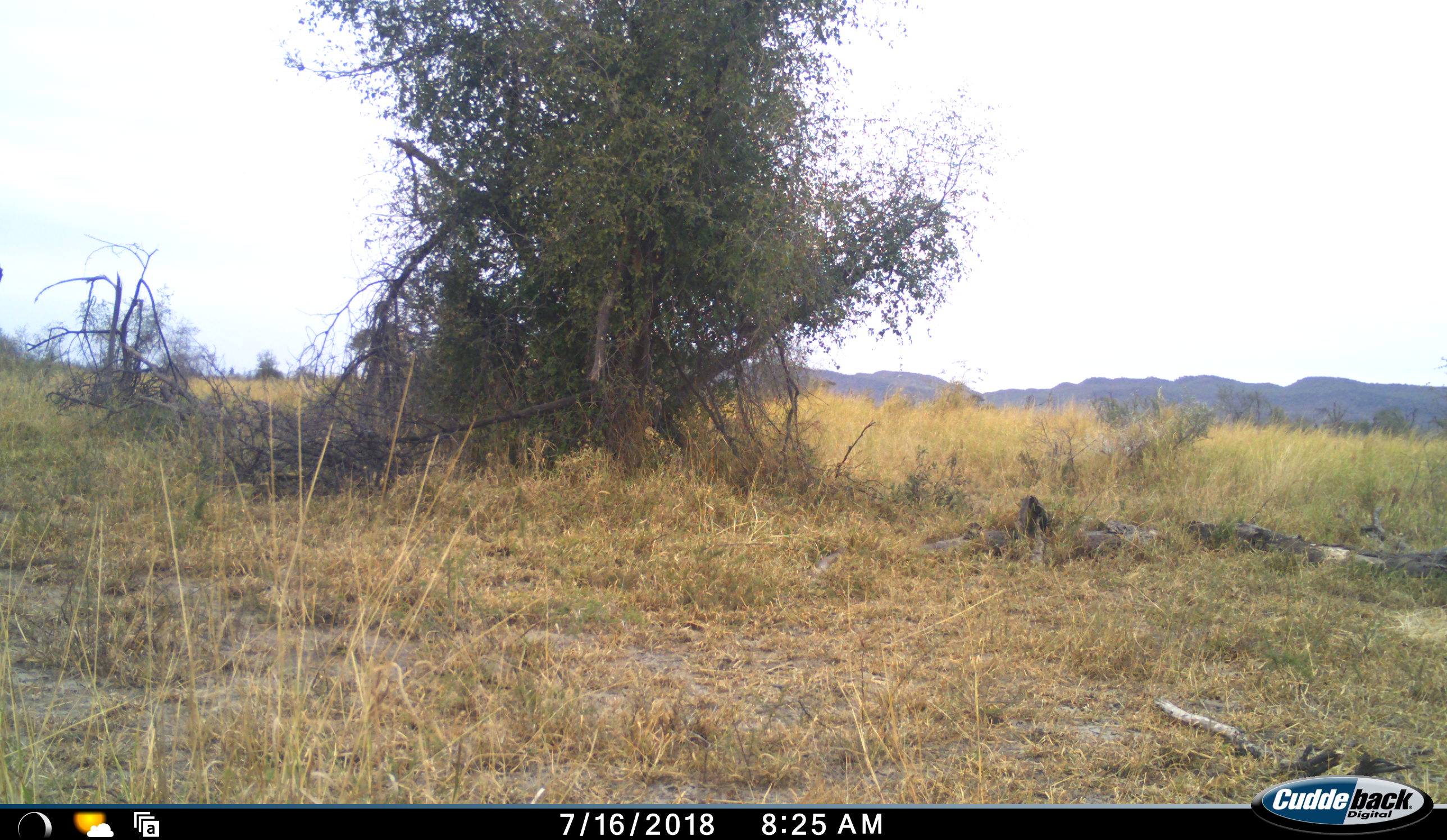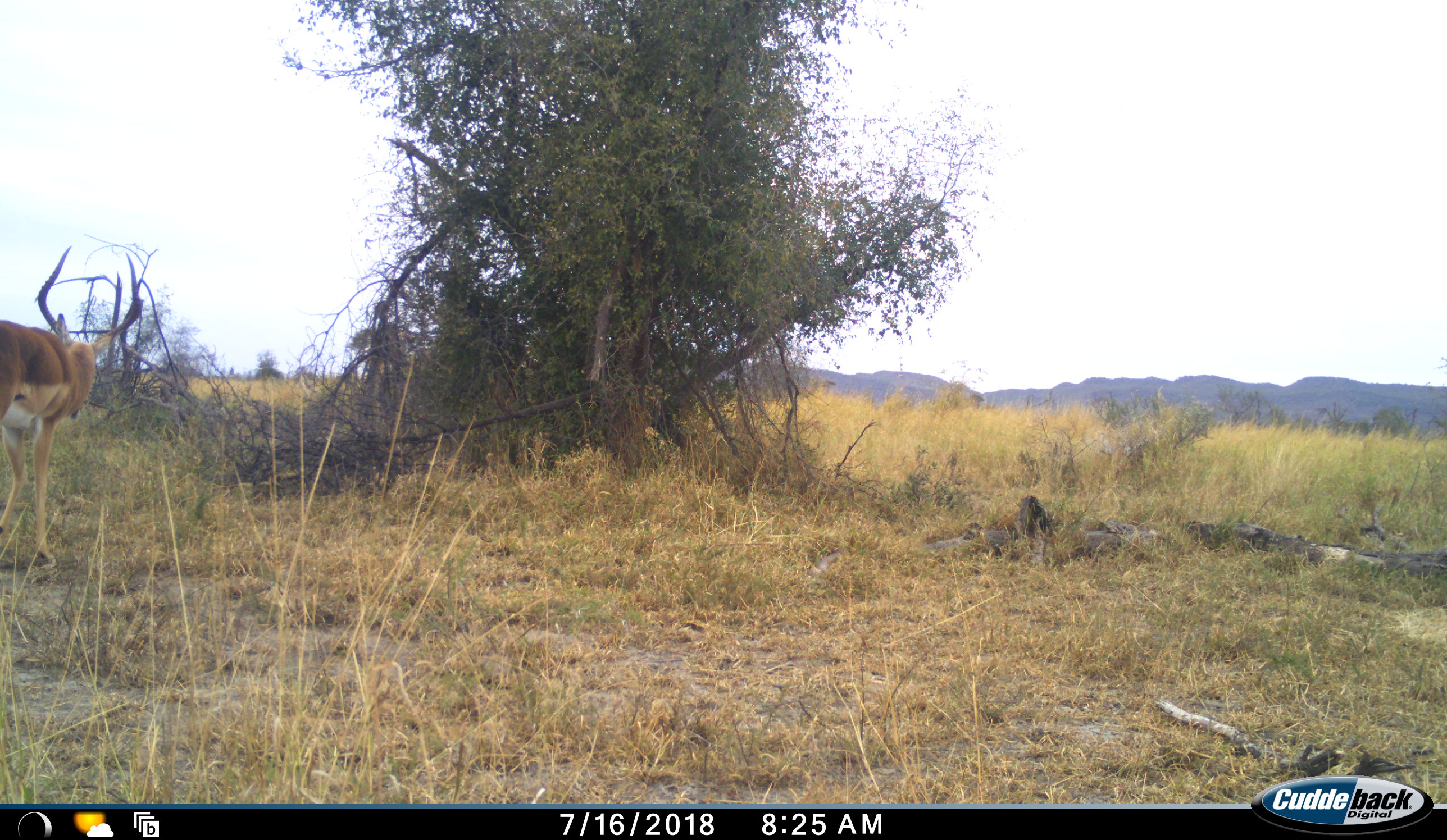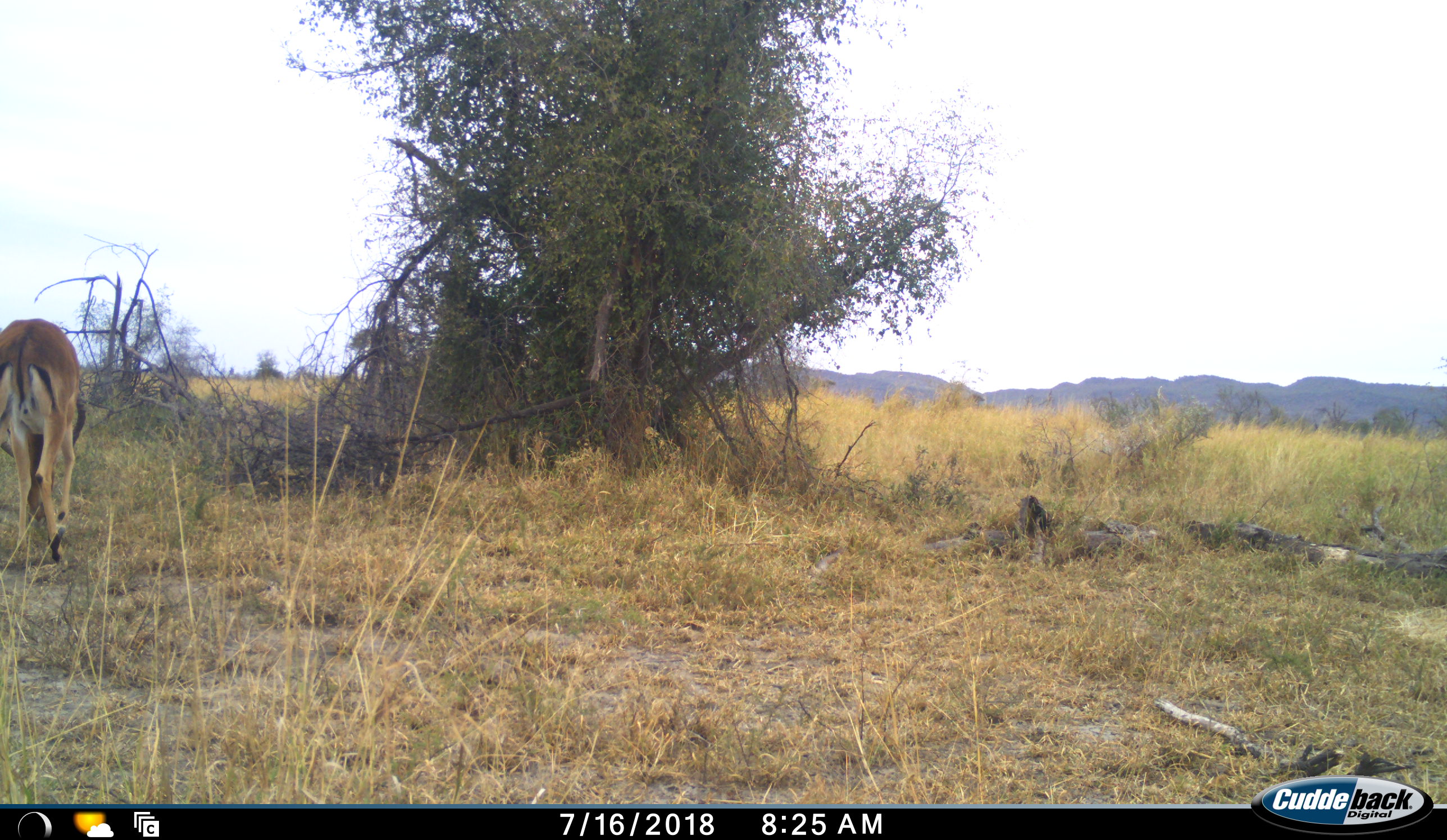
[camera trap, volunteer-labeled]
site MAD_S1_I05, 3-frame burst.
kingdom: Animalia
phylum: Chordata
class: Mammalia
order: Artiodactyla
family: Bovidae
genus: Aepyceros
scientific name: Aepyceros melampus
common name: impala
Impala (Aepyceros melampus), count 1. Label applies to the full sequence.